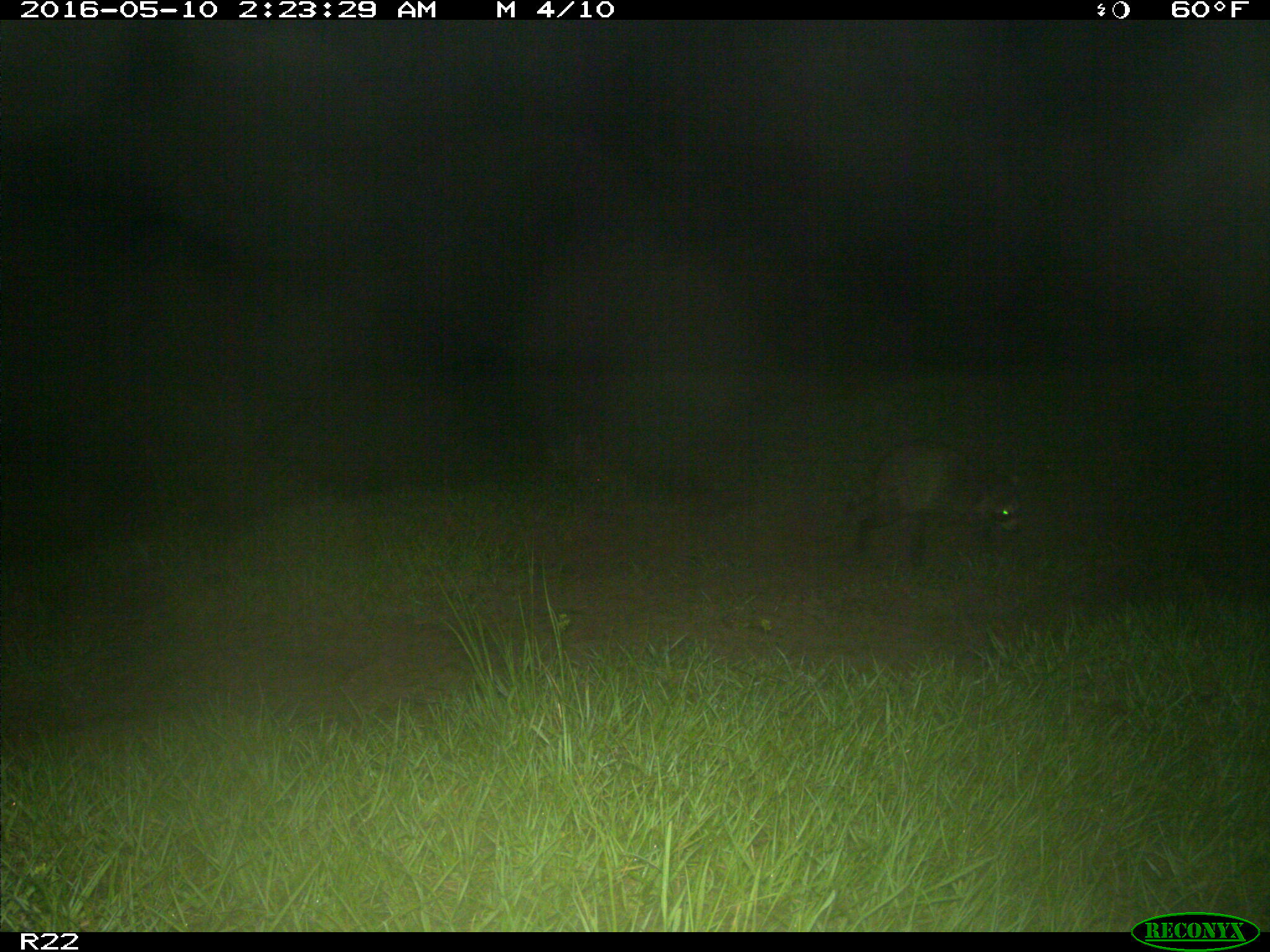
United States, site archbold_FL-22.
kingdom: Animalia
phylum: Chordata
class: Mammalia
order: Carnivora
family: Procyonidae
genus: Procyon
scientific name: Procyon lotor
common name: common raccoon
Procyon lotor (common raccoon).